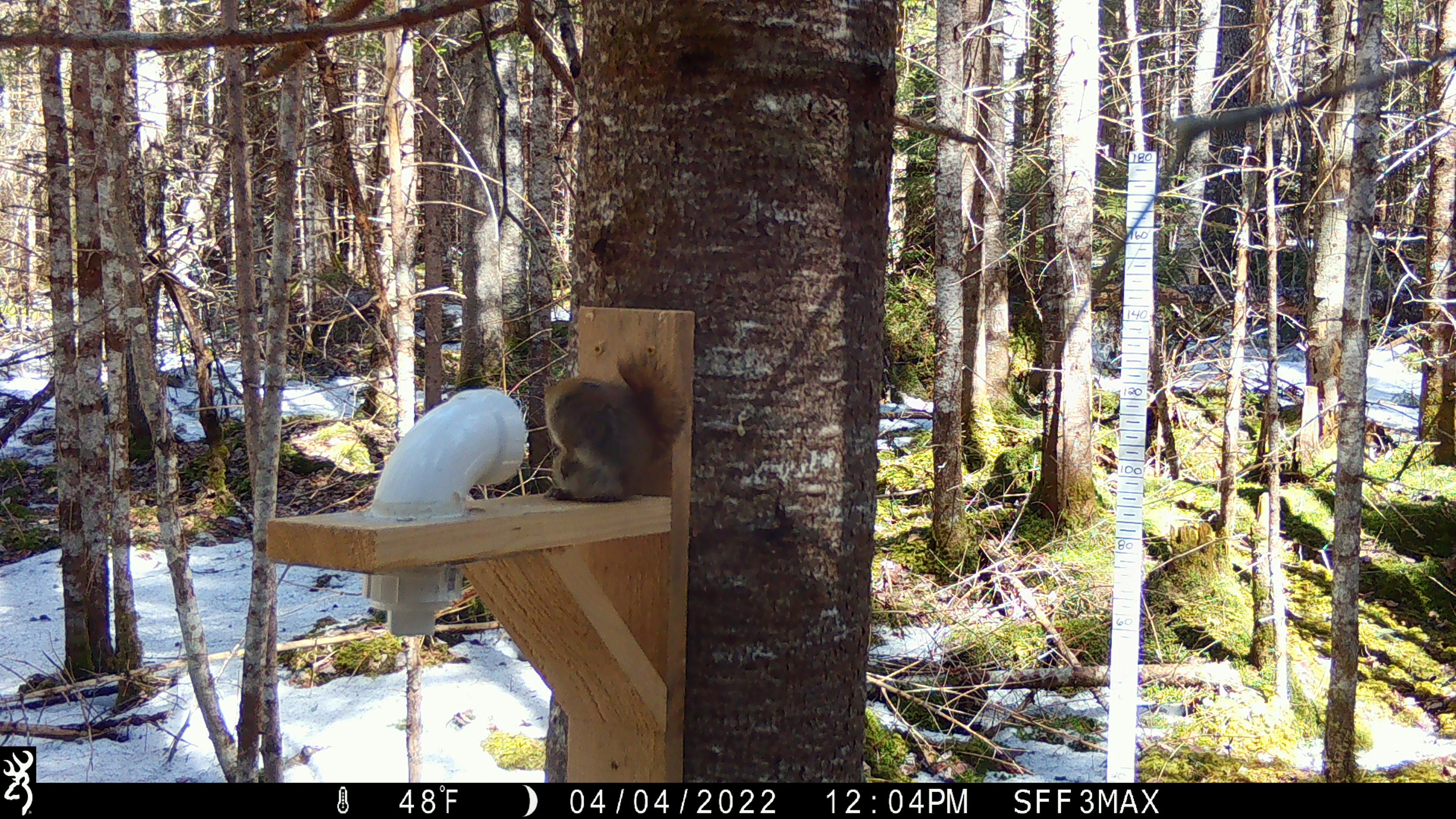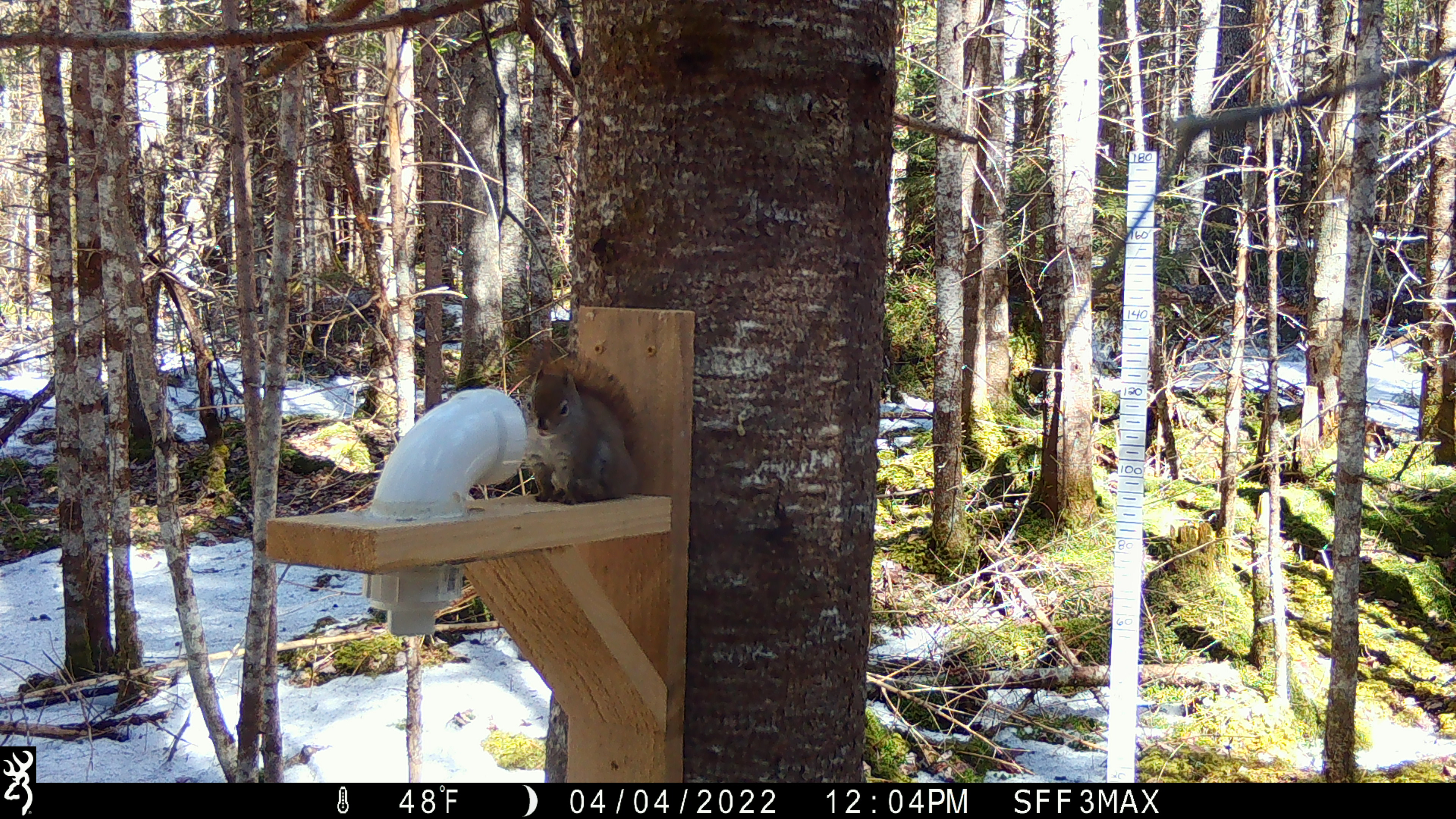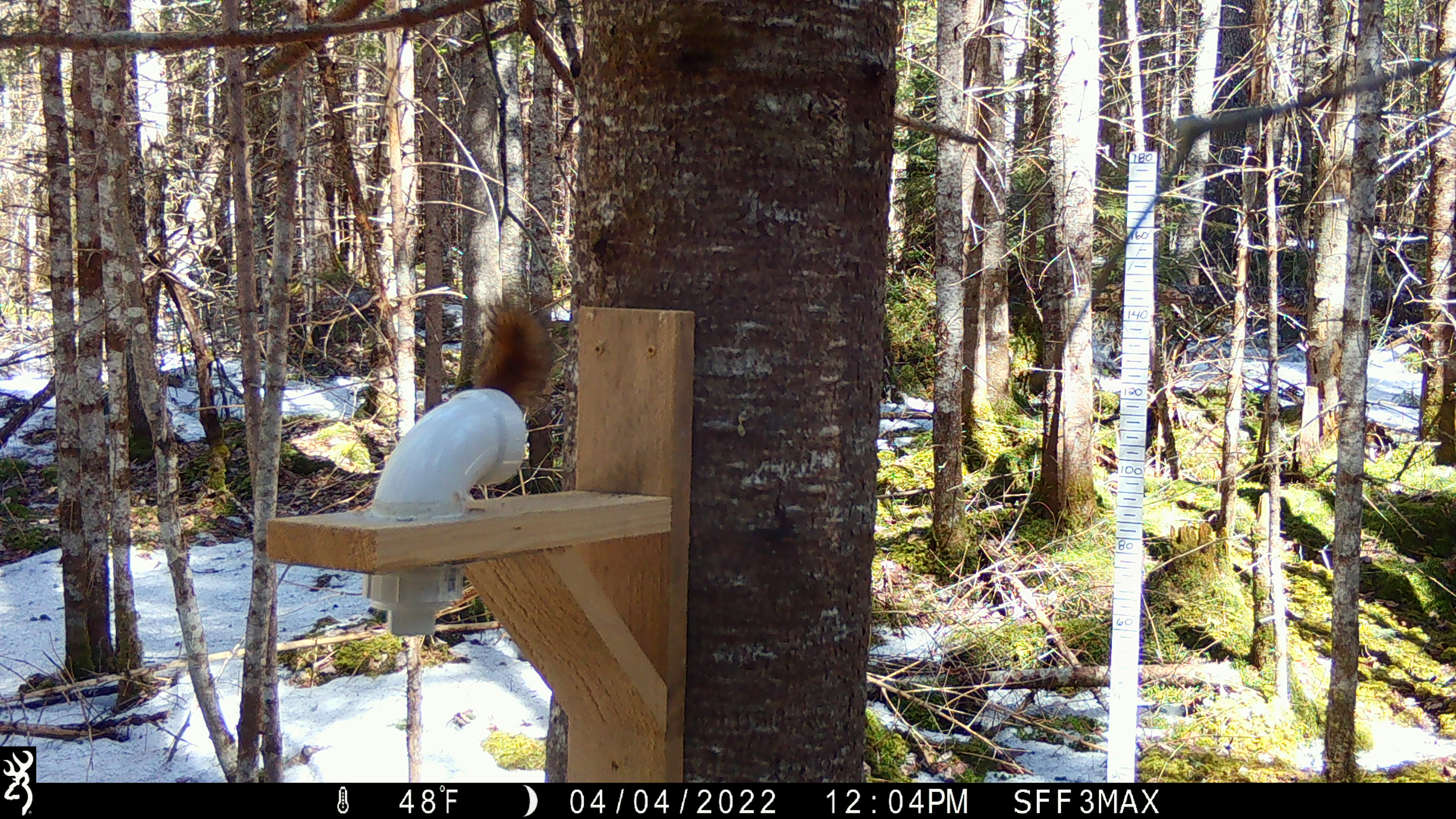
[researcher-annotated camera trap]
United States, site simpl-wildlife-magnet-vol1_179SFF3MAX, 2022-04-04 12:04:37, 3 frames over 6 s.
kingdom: Animalia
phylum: Chordata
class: Mammalia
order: Rodentia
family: Sciuridae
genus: Tamiasciurus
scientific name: Tamiasciurus hudsonicus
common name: red squirrel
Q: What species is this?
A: Red squirrel (Tamiasciurus hudsonicus).